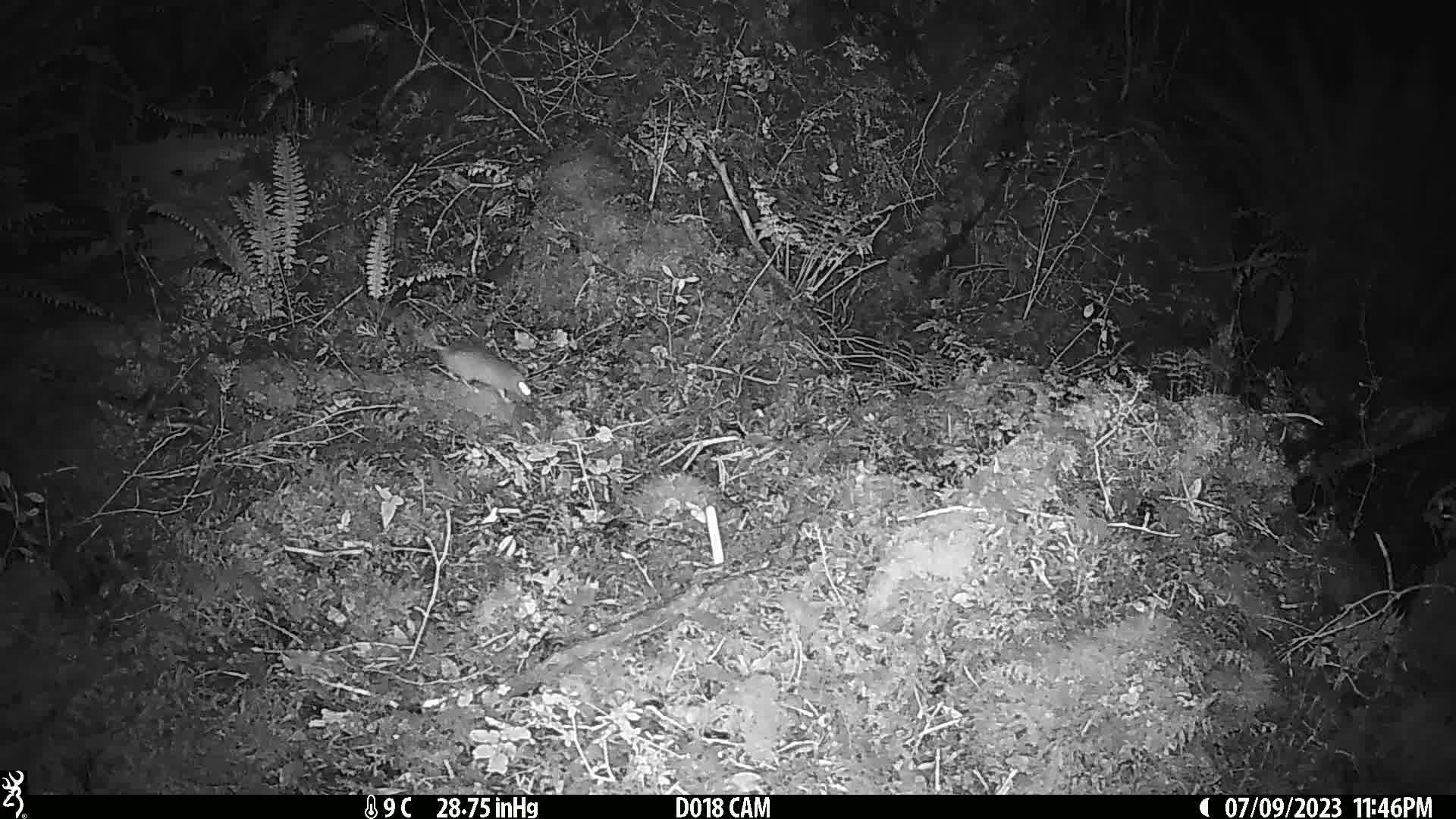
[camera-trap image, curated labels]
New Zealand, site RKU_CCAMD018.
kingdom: Animalia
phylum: Chordata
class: Mammalia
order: Rodentia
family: Muridae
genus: Rattus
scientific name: Rattus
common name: rat